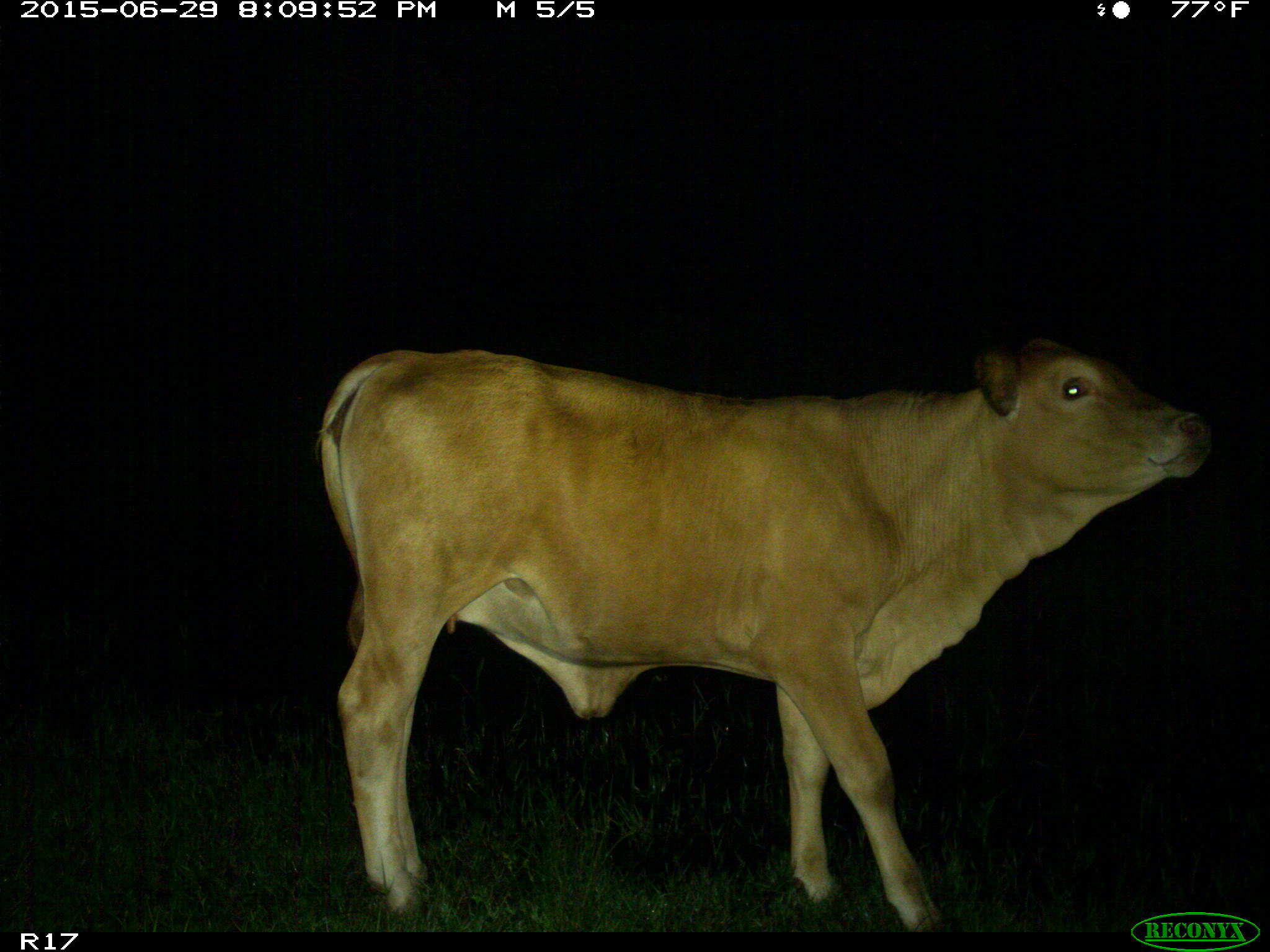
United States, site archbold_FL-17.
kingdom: Animalia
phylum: Chordata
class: Mammalia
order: Artiodactyla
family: Bovidae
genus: Bos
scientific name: Bos taurus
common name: domestic cow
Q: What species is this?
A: Bos taurus (domestic cow).